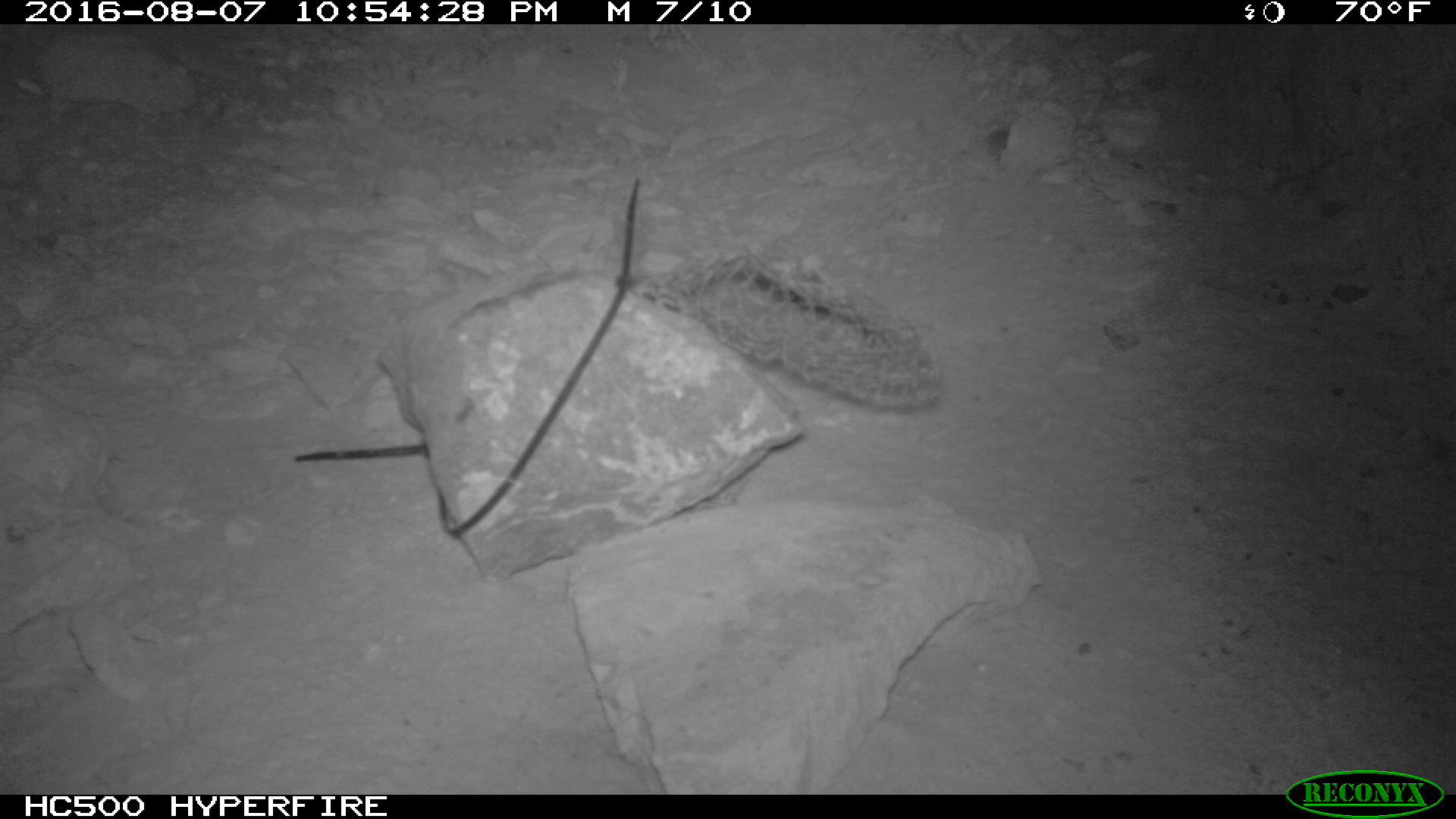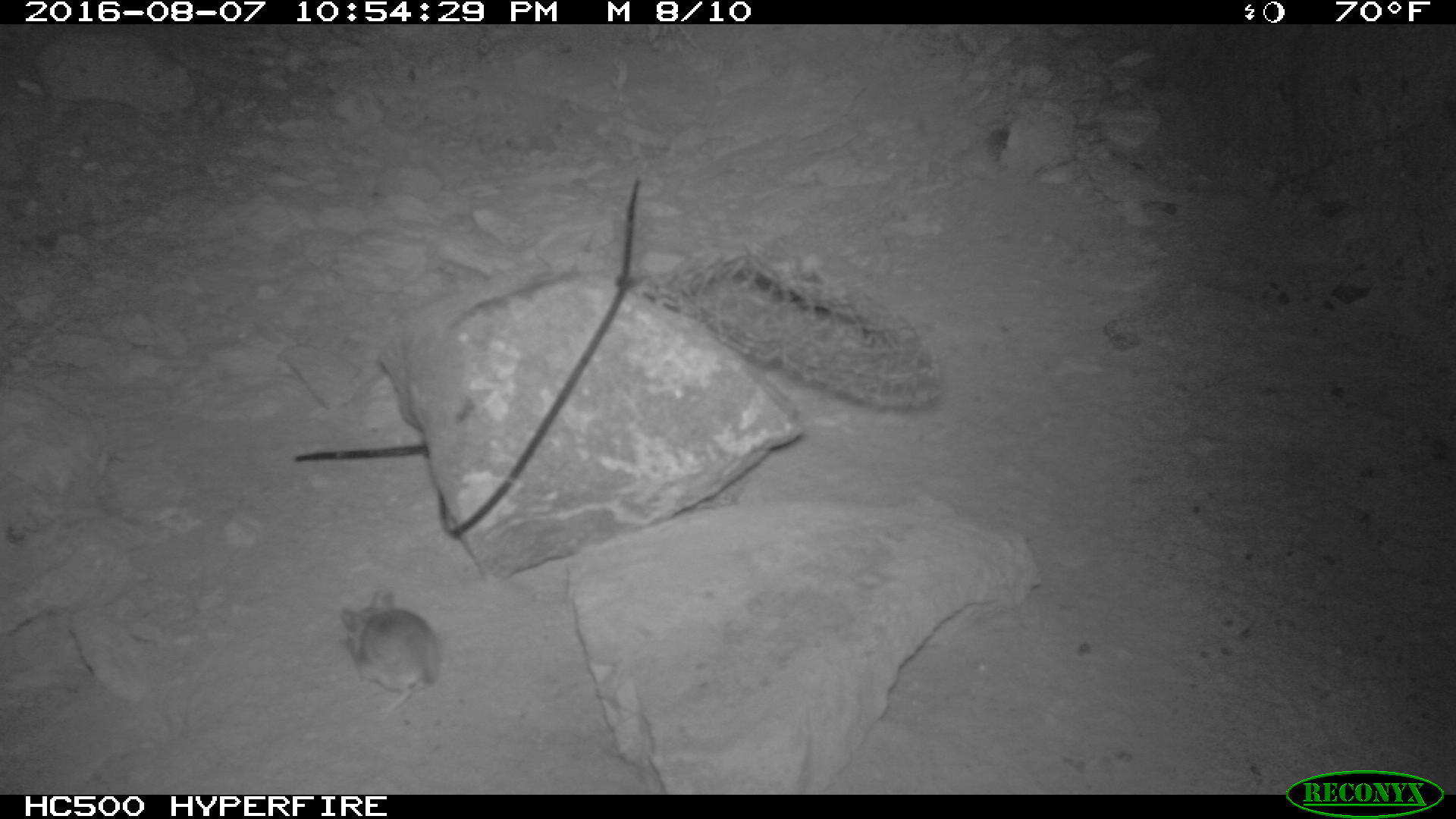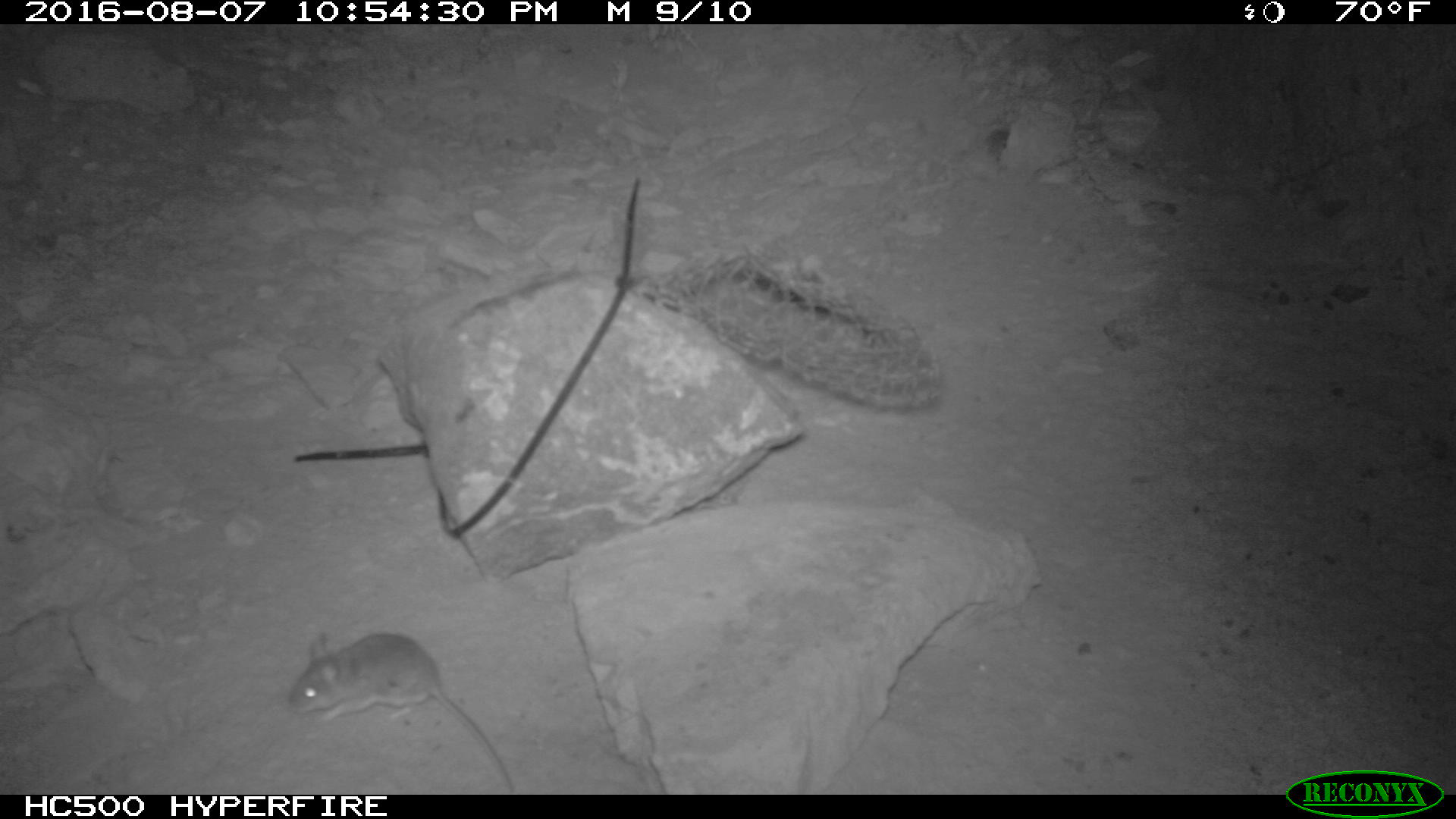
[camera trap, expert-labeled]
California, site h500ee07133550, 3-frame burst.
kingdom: Animalia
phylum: Chordata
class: Mammalia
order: Rodentia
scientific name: Rodentia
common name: rodent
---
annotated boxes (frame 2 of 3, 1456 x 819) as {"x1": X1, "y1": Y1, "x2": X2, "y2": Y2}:
rodent: {"x1": 336, "y1": 585, "x2": 444, "y2": 714}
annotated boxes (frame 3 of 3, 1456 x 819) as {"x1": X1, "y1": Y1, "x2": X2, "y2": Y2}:
rodent: {"x1": 287, "y1": 630, "x2": 514, "y2": 794}